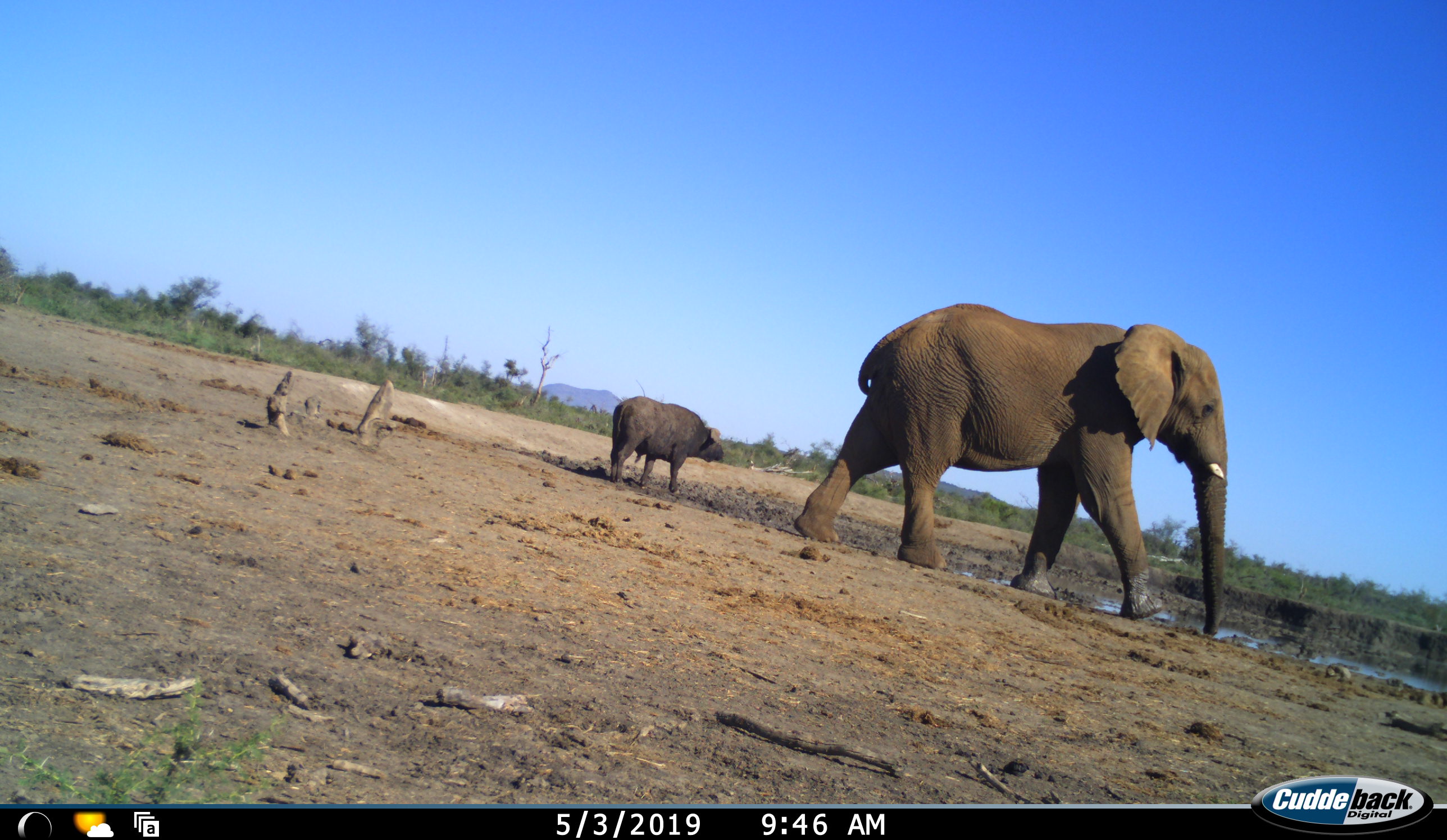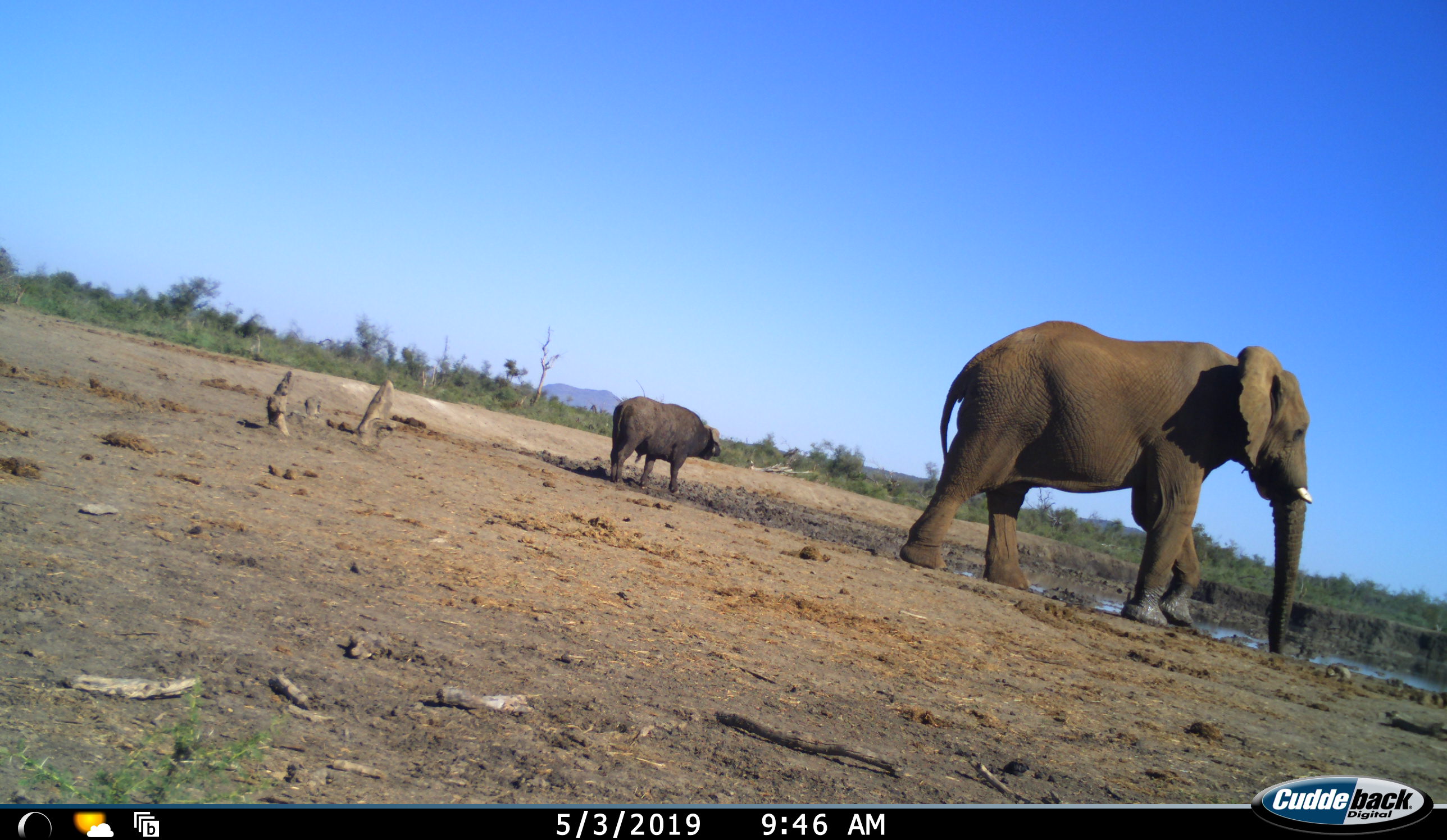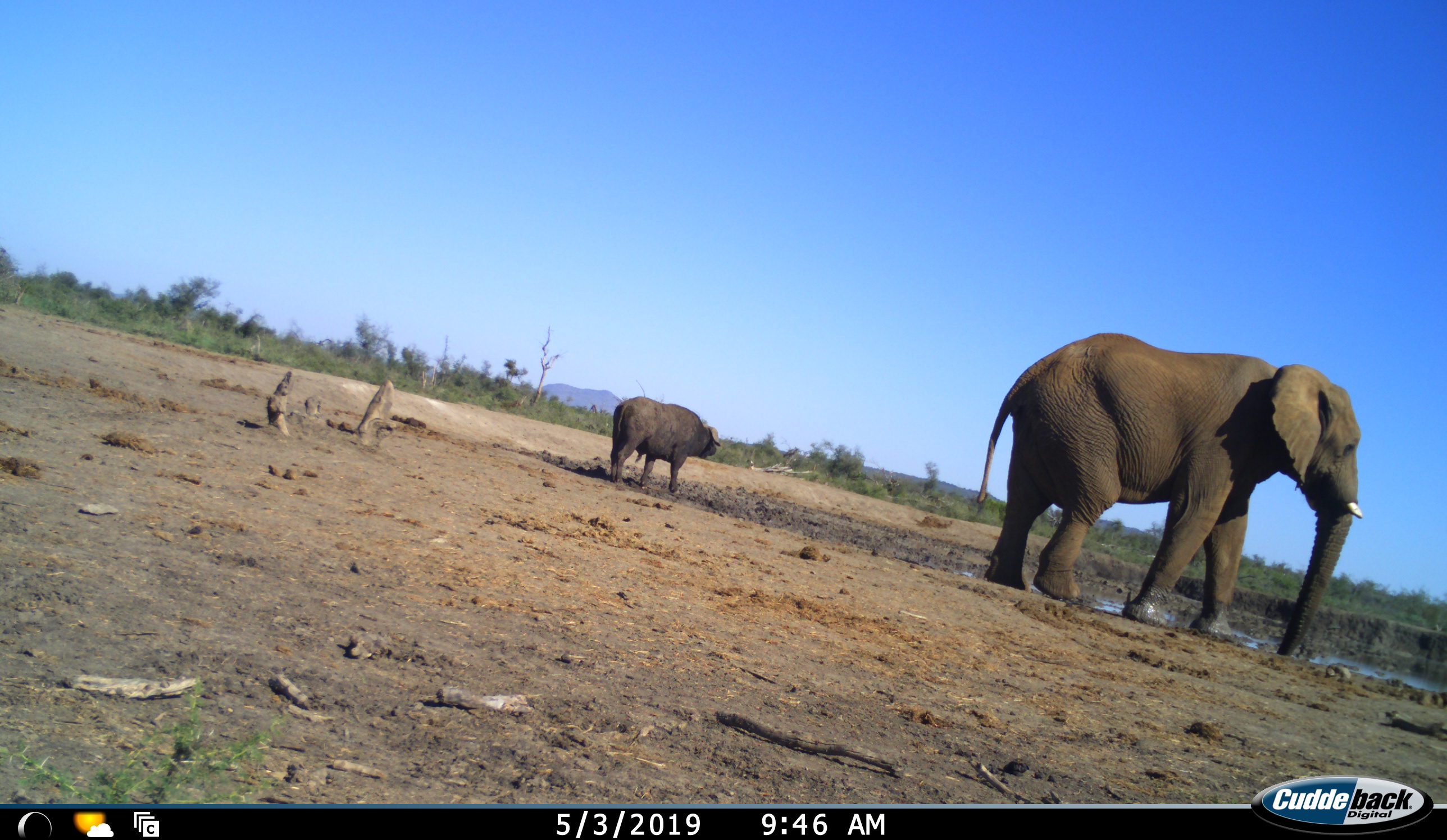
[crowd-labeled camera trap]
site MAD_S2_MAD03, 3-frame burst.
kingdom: Animalia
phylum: Chordata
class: Mammalia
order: Proboscidea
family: Elephantidae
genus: Loxodonta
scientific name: Loxodonta africana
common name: african bush elephant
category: elephant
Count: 1.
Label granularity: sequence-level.